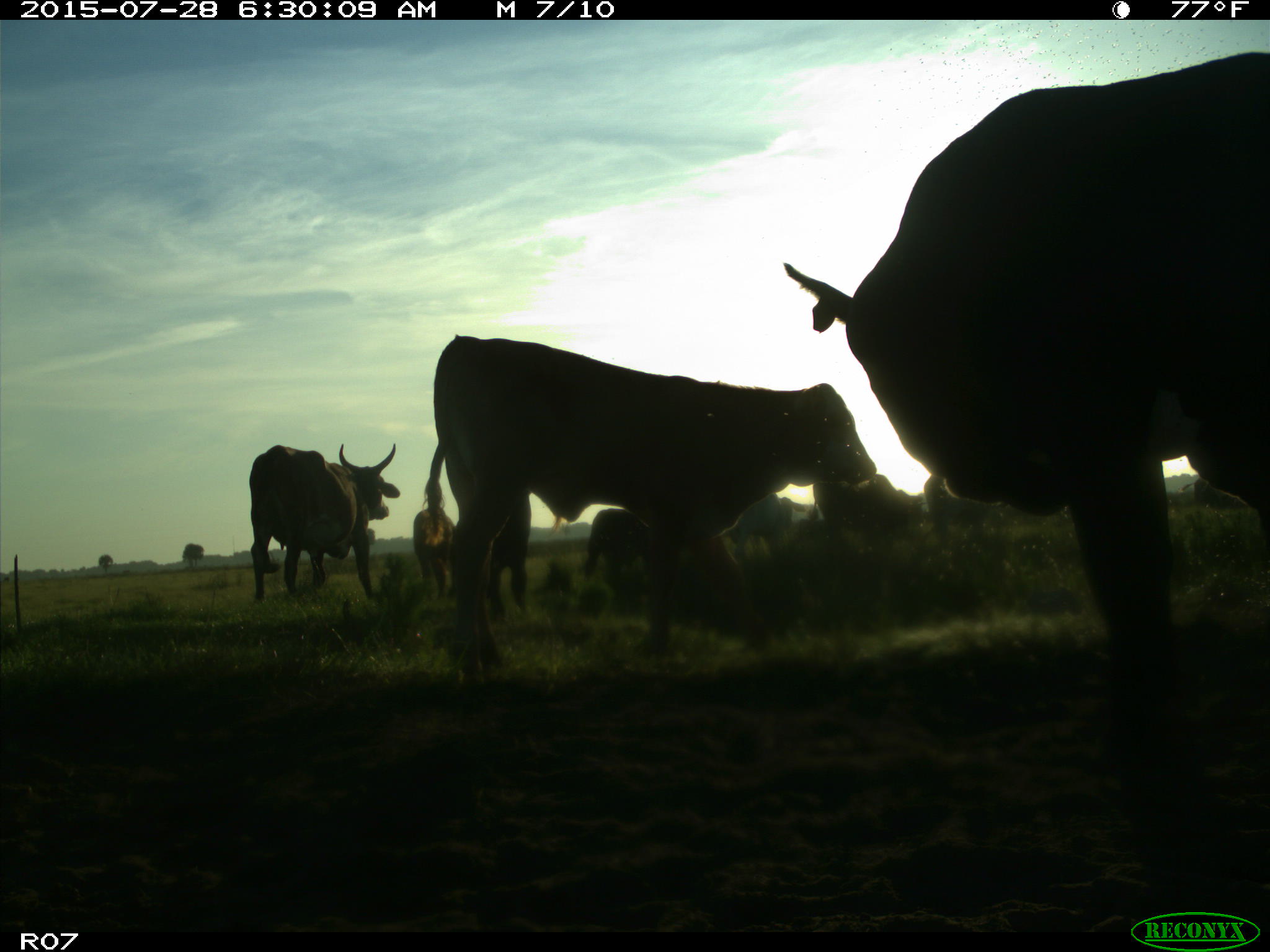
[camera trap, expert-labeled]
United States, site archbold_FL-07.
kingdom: Animalia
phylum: Chordata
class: Mammalia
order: Artiodactyla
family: Bovidae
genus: Bos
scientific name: Bos taurus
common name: domestic cow